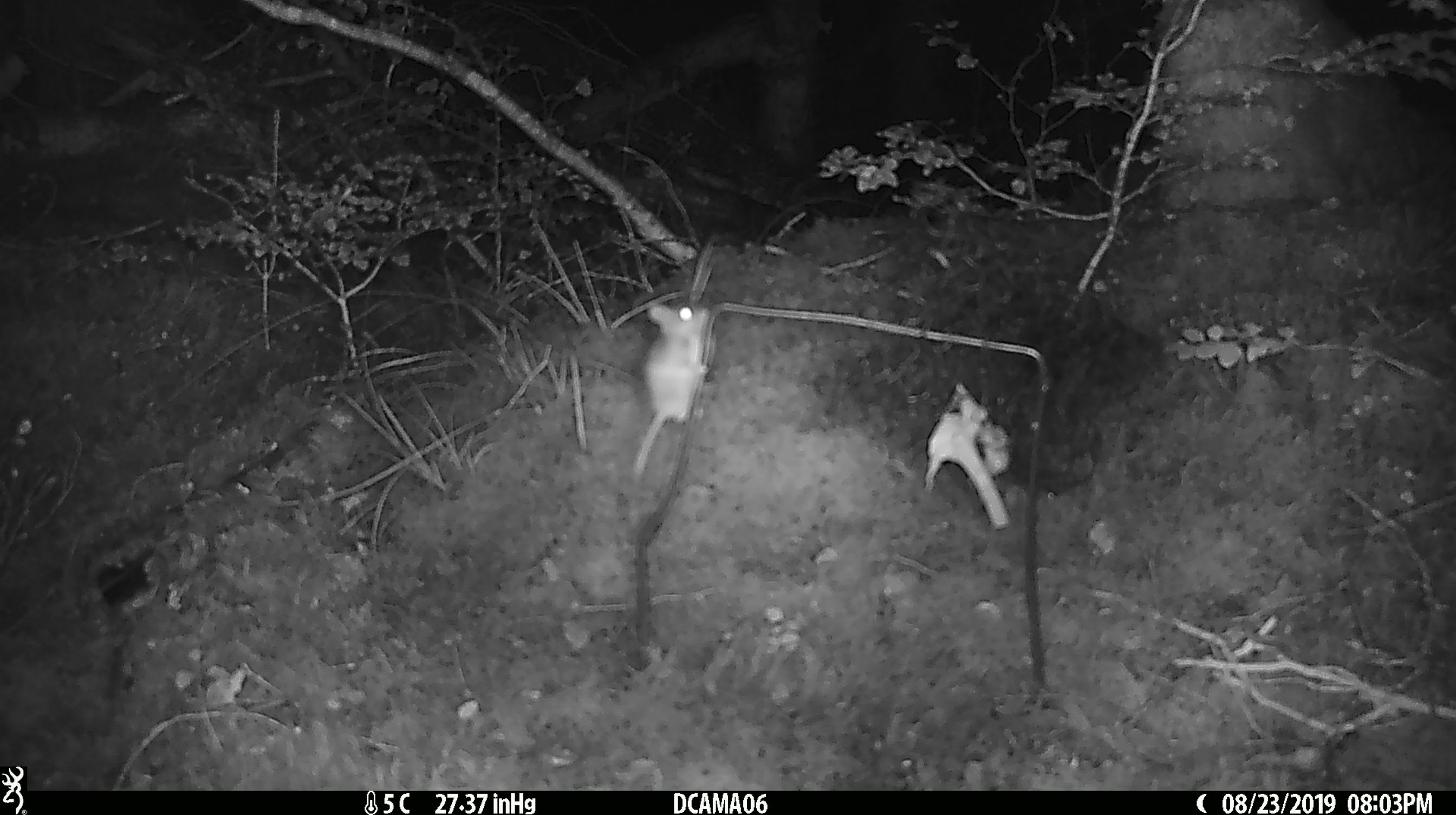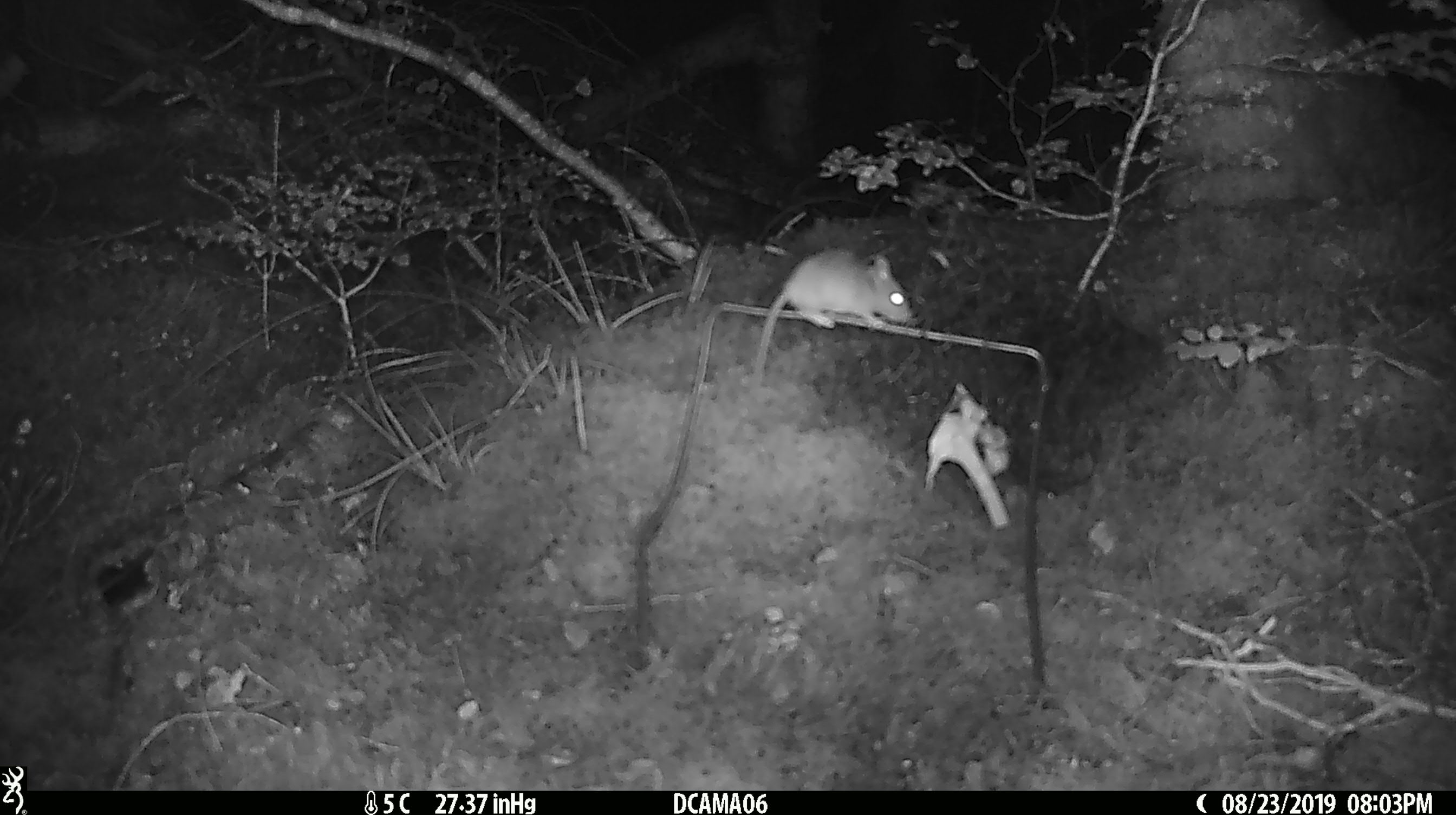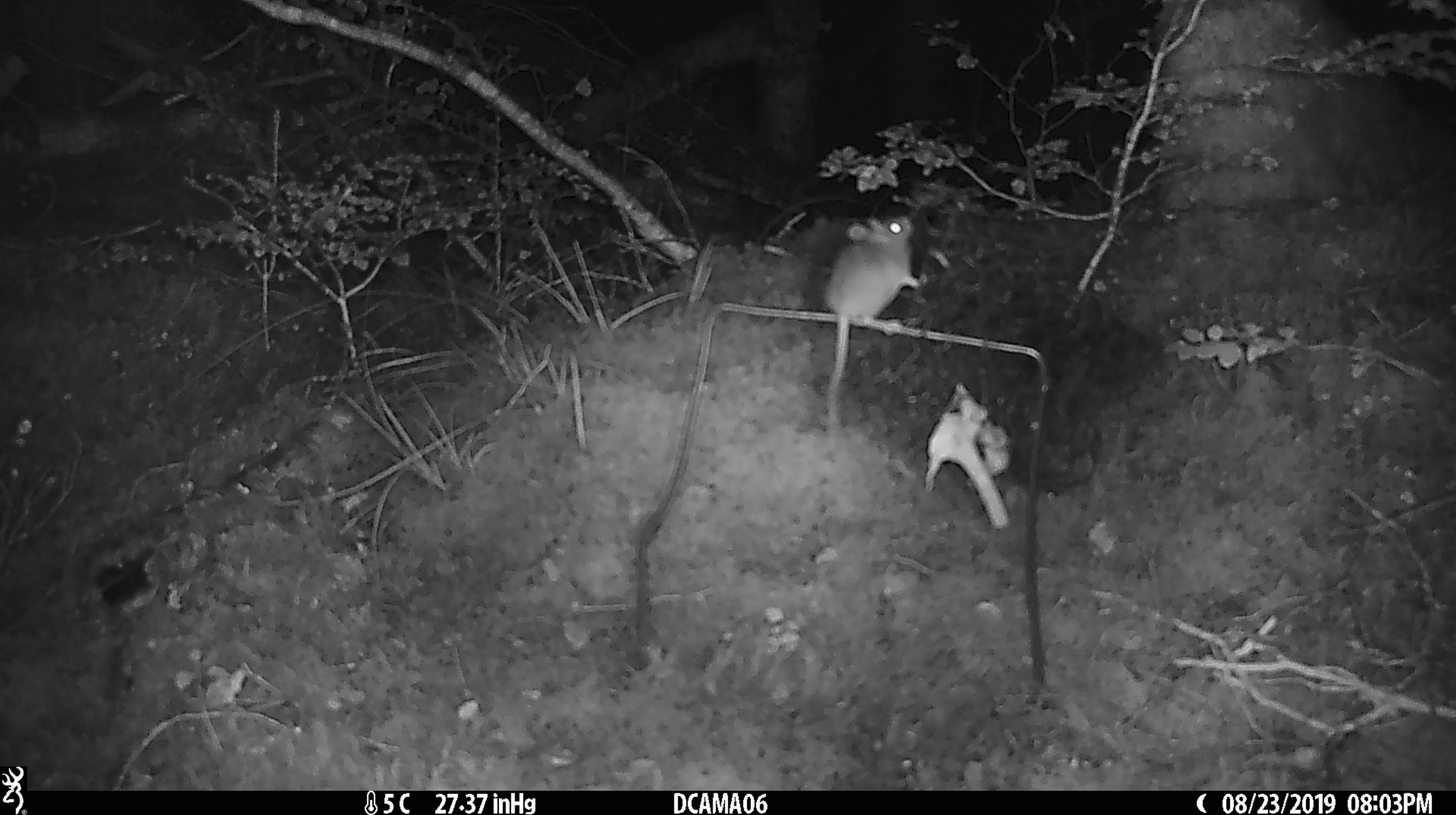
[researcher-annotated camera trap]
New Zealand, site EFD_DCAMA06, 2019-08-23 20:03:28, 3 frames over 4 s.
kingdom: Animalia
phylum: Chordata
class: Mammalia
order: Rodentia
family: Muridae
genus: Mus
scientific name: Mus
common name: mouse